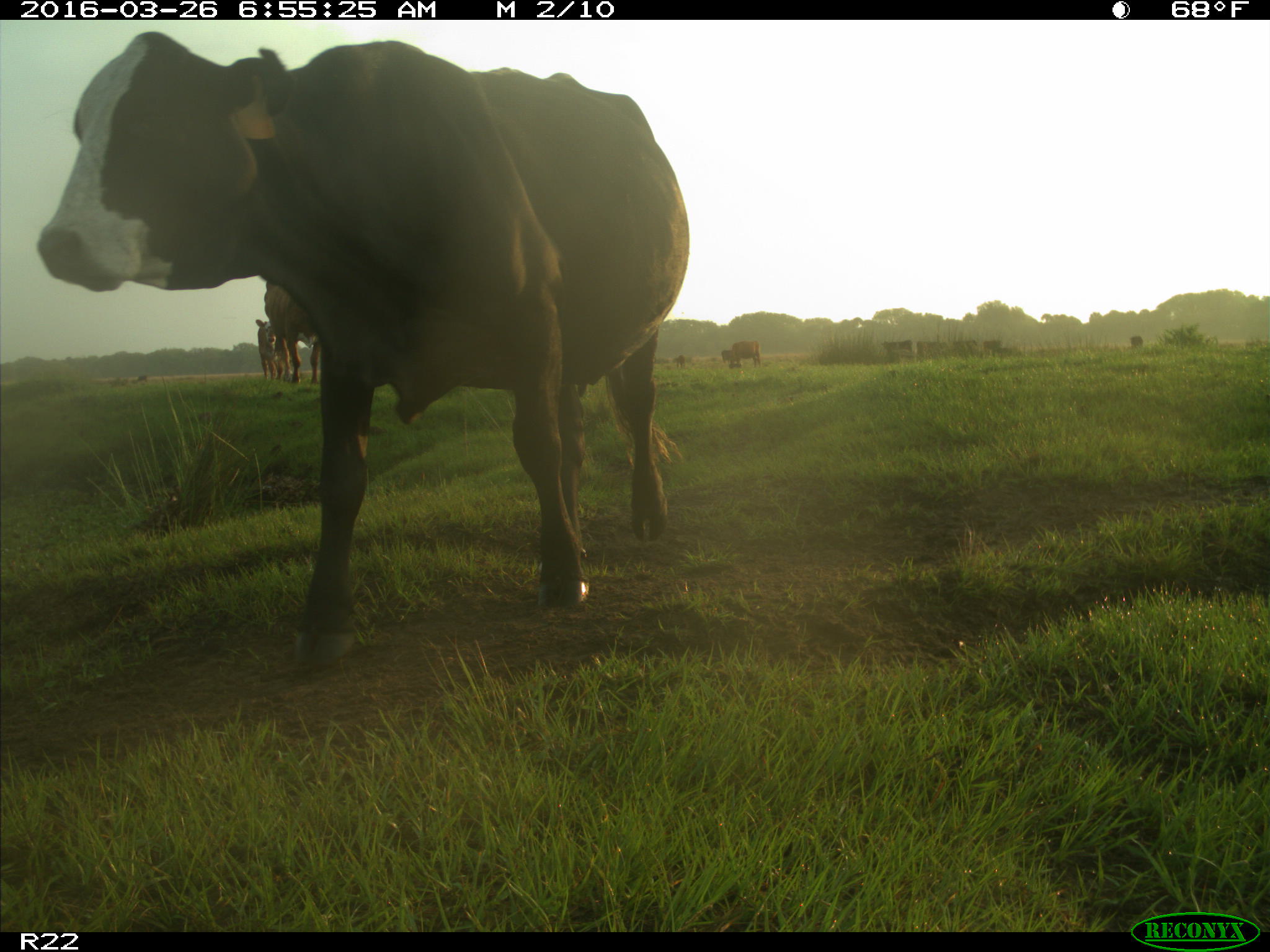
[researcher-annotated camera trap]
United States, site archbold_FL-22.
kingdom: Animalia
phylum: Chordata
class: Mammalia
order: Artiodactyla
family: Bovidae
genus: Bos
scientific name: Bos taurus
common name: domestic cow